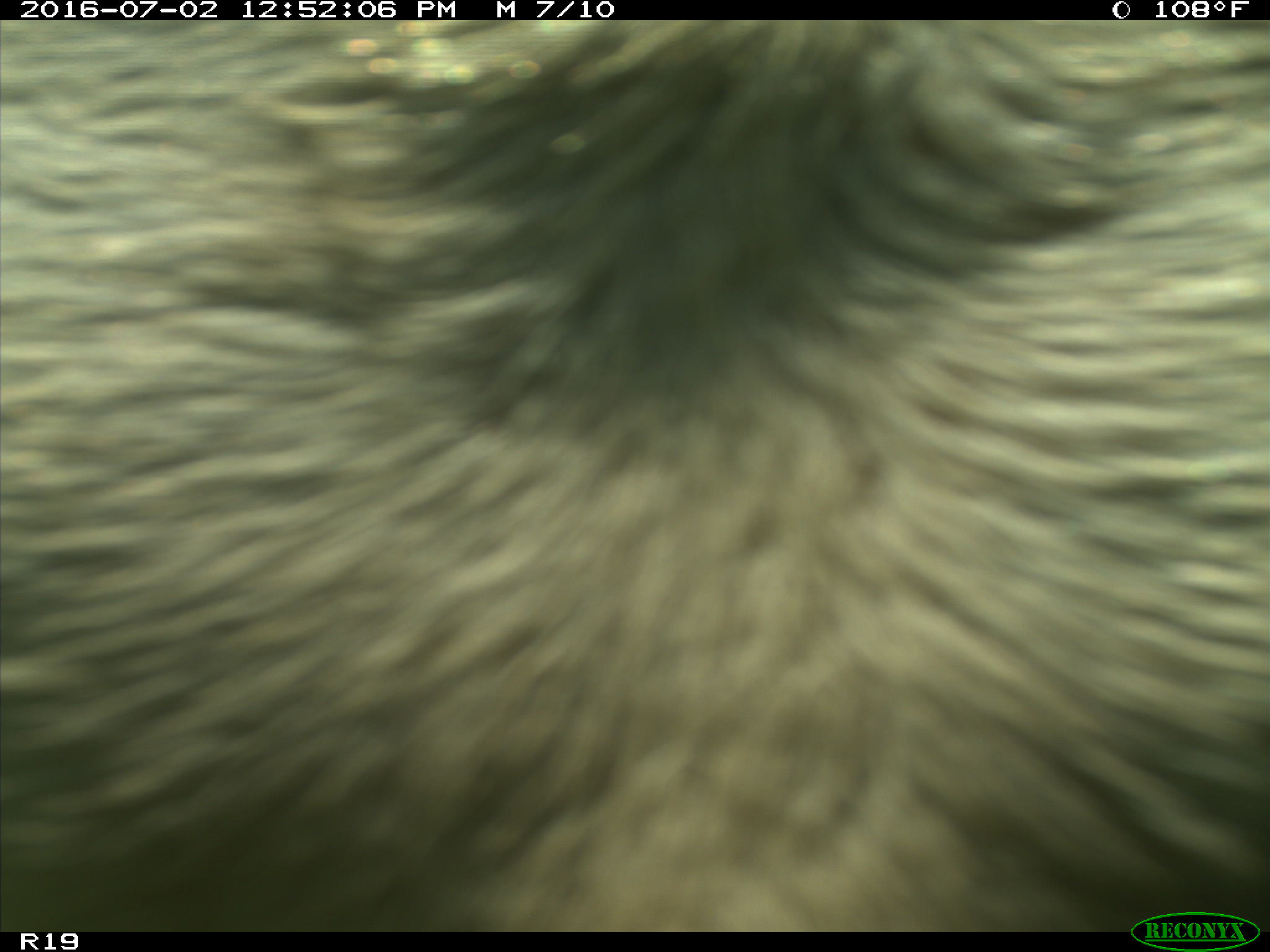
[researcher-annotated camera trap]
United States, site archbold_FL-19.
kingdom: Animalia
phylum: Chordata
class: Mammalia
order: Artiodactyla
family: Bovidae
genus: Bos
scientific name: Bos taurus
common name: domestic cow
Bos taurus (domestic cow).